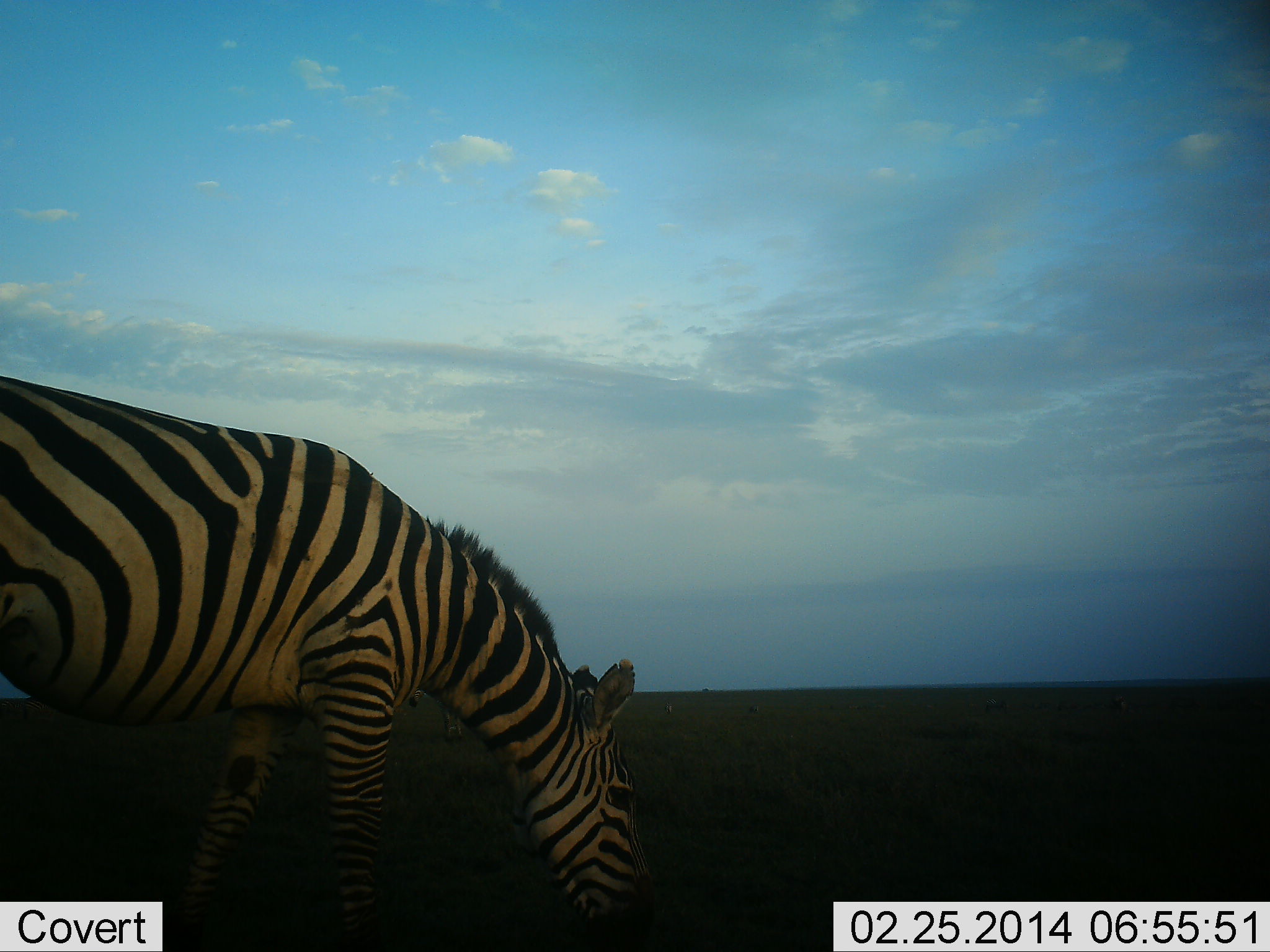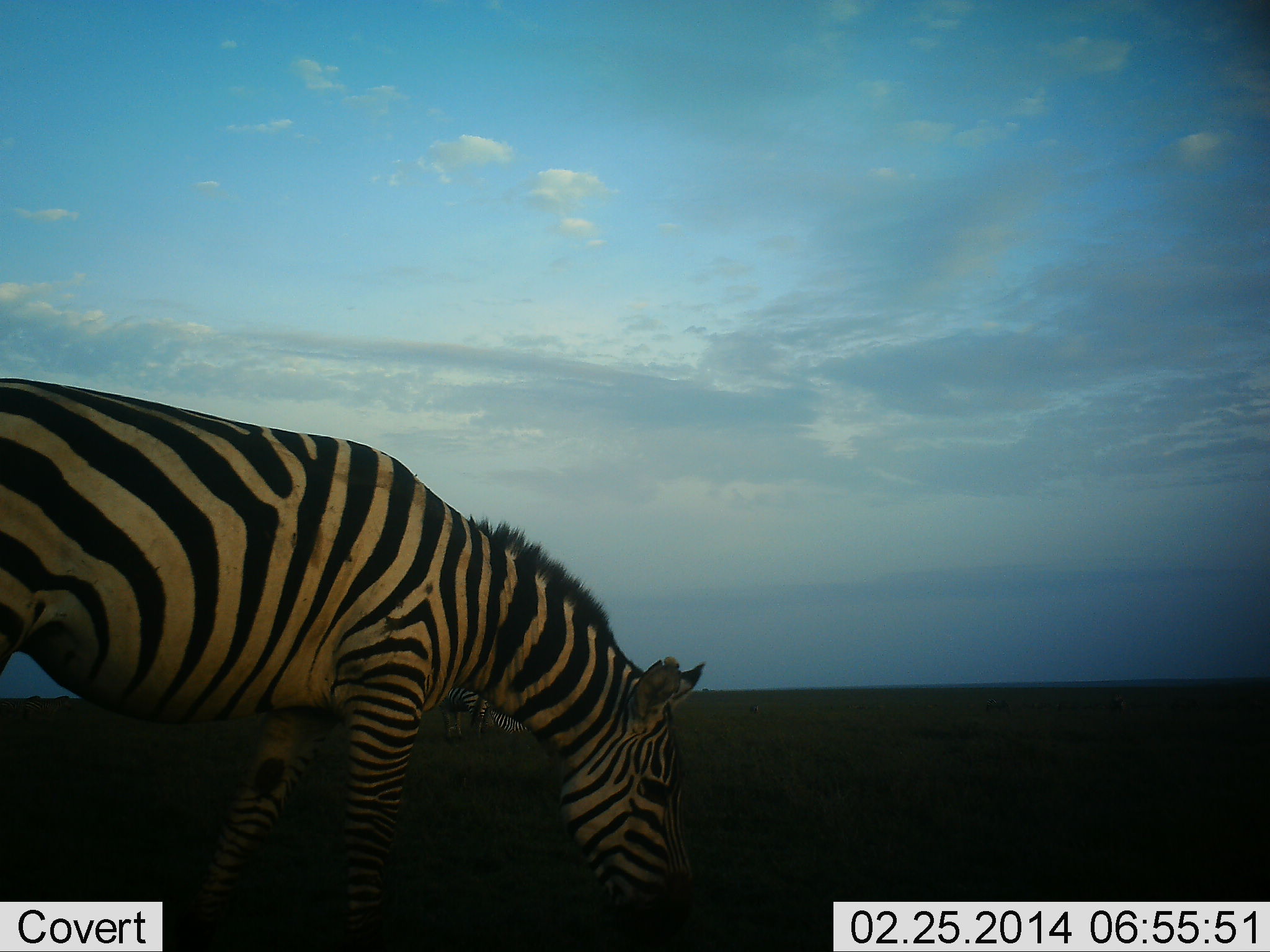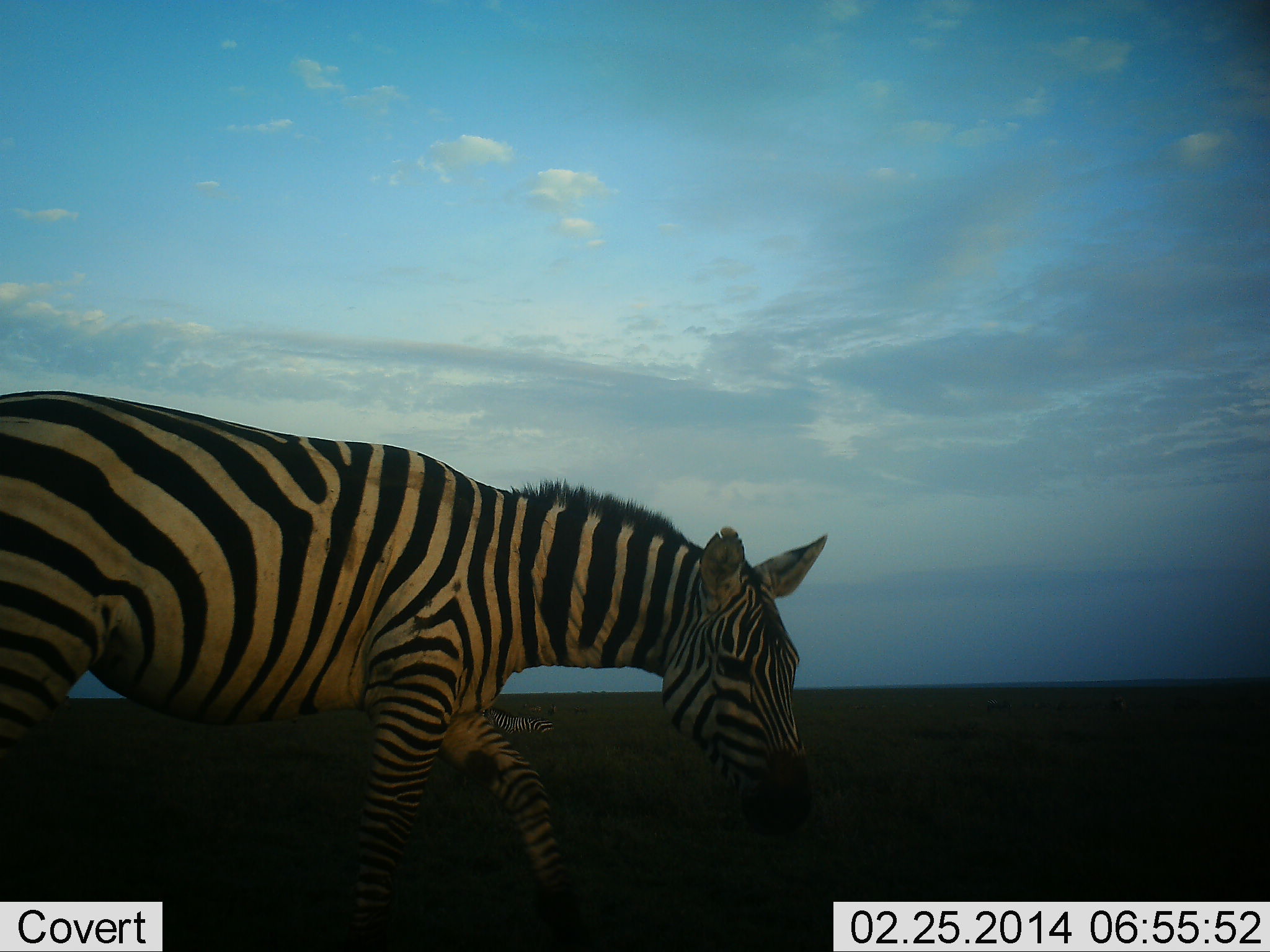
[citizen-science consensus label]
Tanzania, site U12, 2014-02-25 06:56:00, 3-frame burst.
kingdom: Animalia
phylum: Chordata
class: Mammalia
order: Perissodactyla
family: Equidae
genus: Equus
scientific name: Equus quagga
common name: plains zebra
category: zebra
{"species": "zebra (plains zebra) (Equus quagga)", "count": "2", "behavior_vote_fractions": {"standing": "30%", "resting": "40%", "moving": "0%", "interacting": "0%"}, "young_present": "0%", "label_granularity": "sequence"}